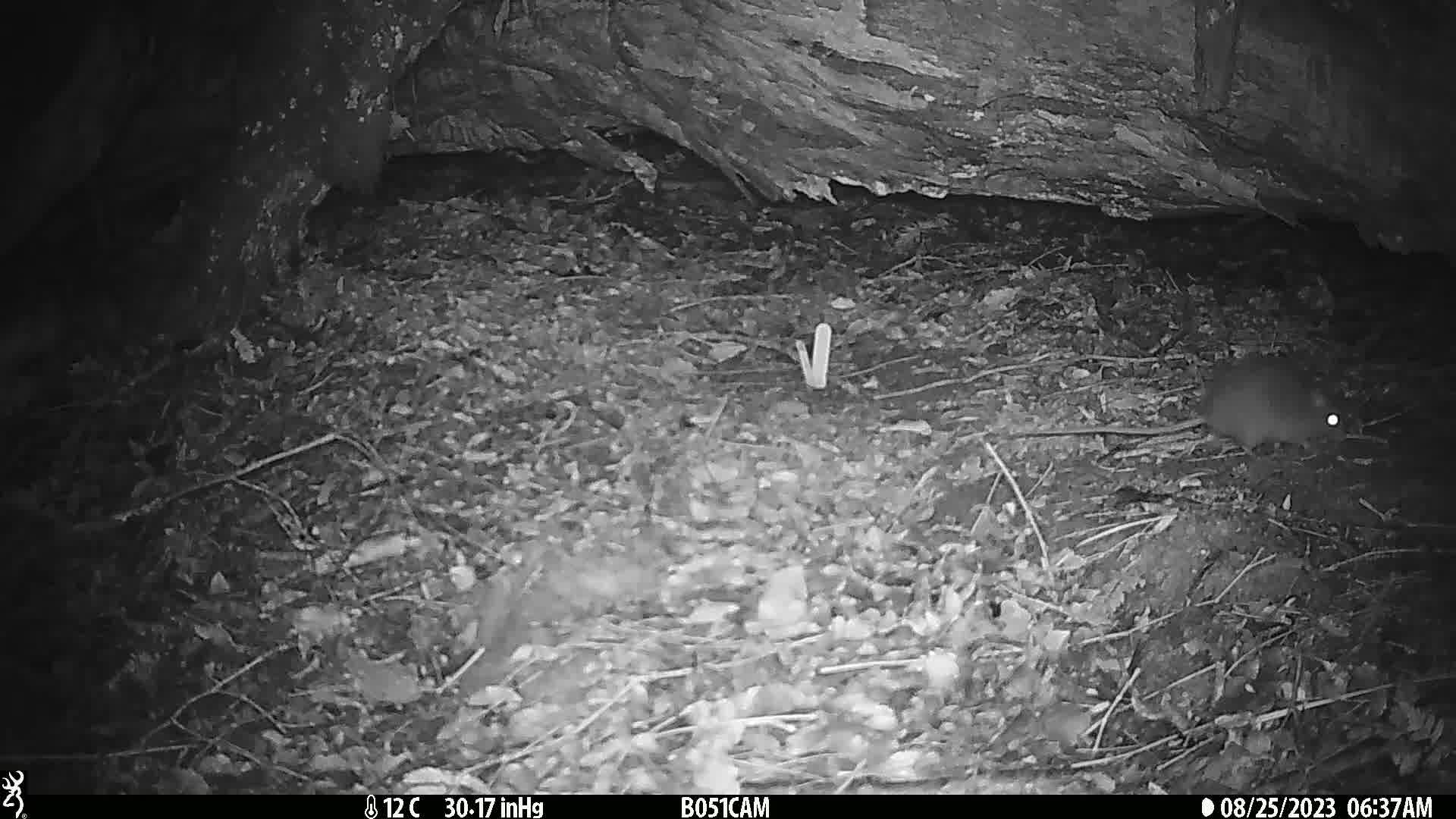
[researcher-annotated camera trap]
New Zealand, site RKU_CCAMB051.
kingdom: Animalia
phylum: Chordata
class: Mammalia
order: Rodentia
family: Muridae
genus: Rattus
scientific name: Rattus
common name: rat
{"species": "rat (Rattus)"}